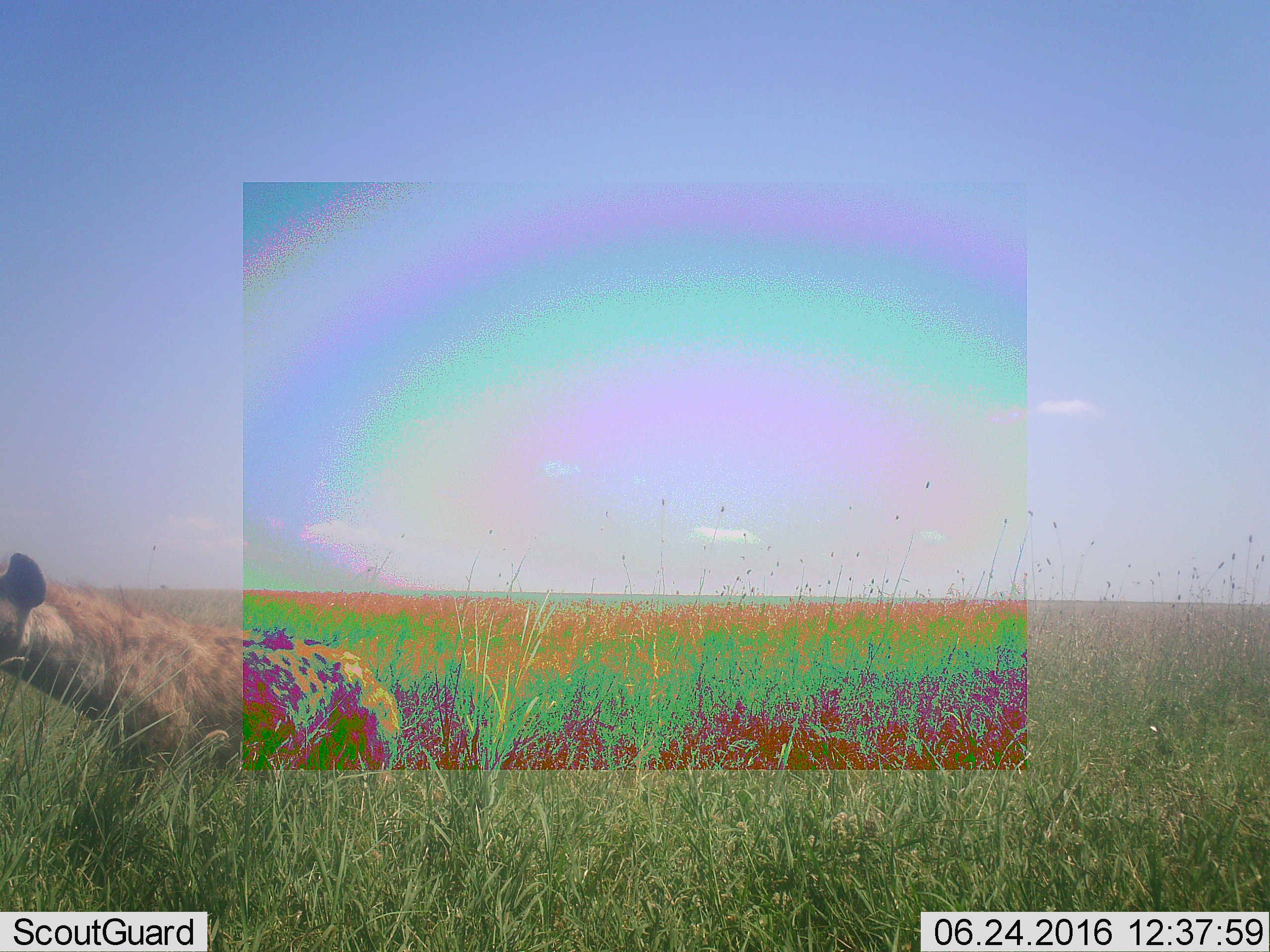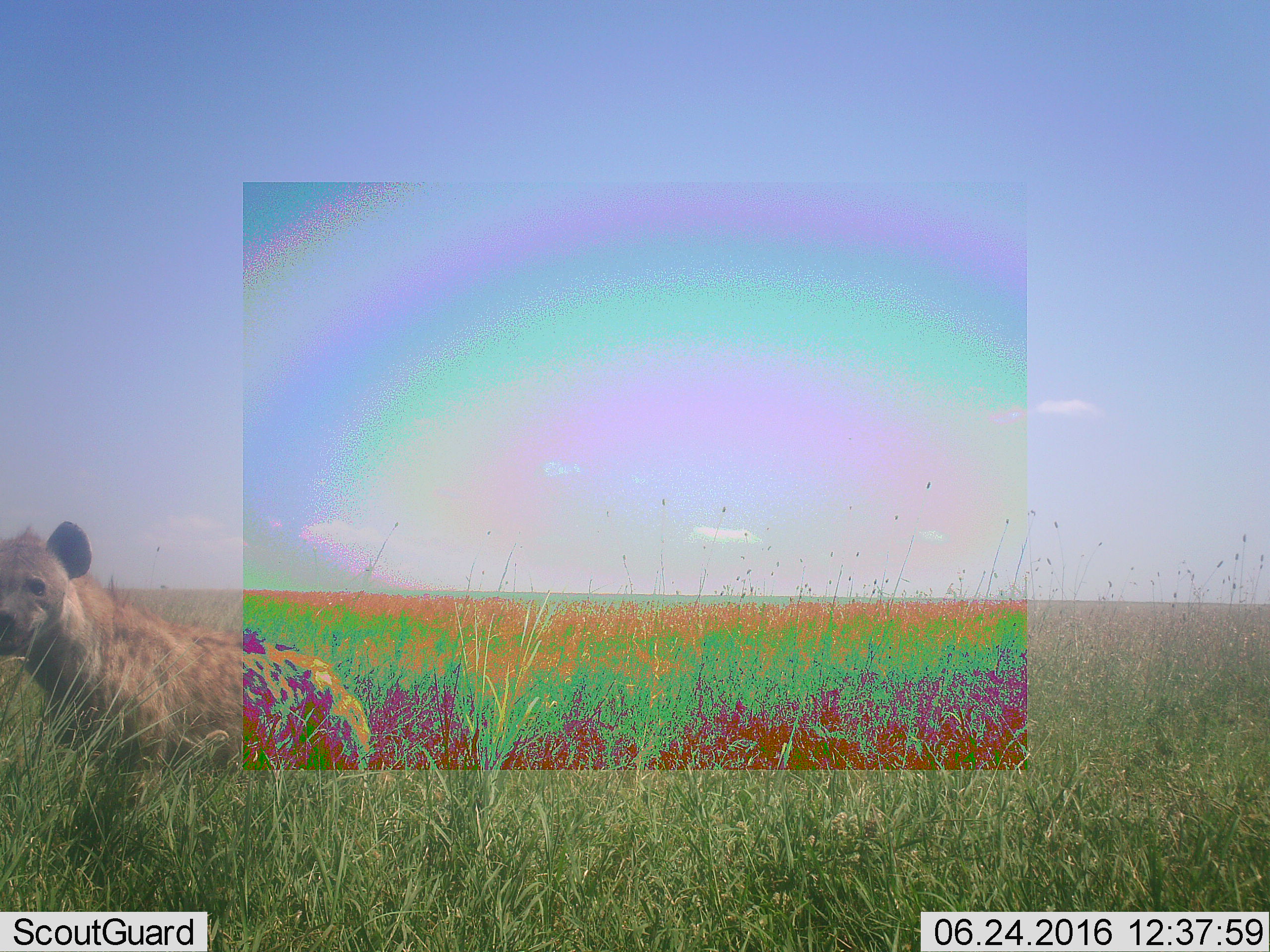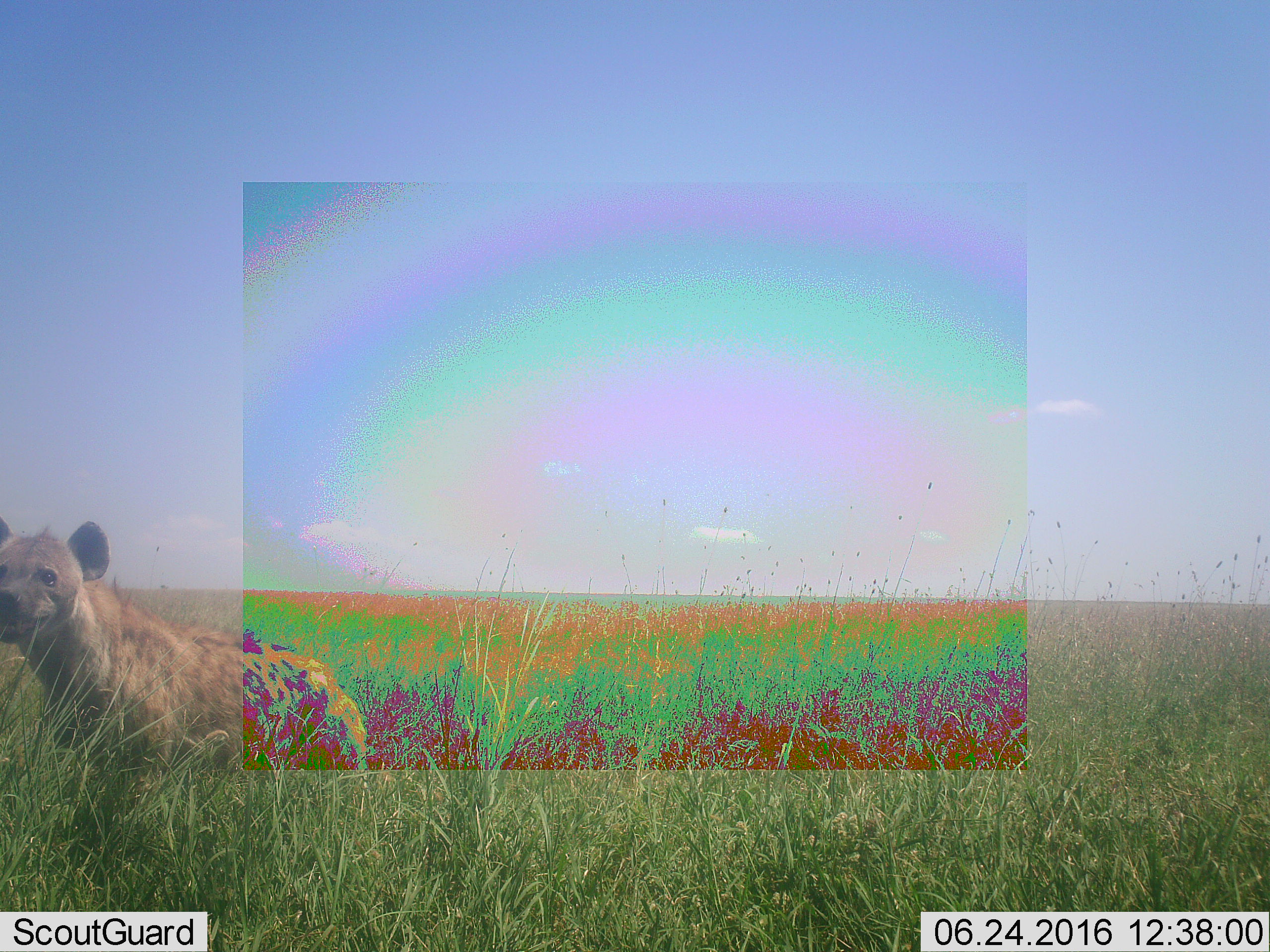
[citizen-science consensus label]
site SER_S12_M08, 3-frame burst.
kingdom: Animalia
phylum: Chordata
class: Mammalia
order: Carnivora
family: Hyaenidae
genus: Crocuta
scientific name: Crocuta crocuta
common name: spotted hyena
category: hyenaspotted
Hyenaspotted (spotted hyena) (Crocuta crocuta), count 1. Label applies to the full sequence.